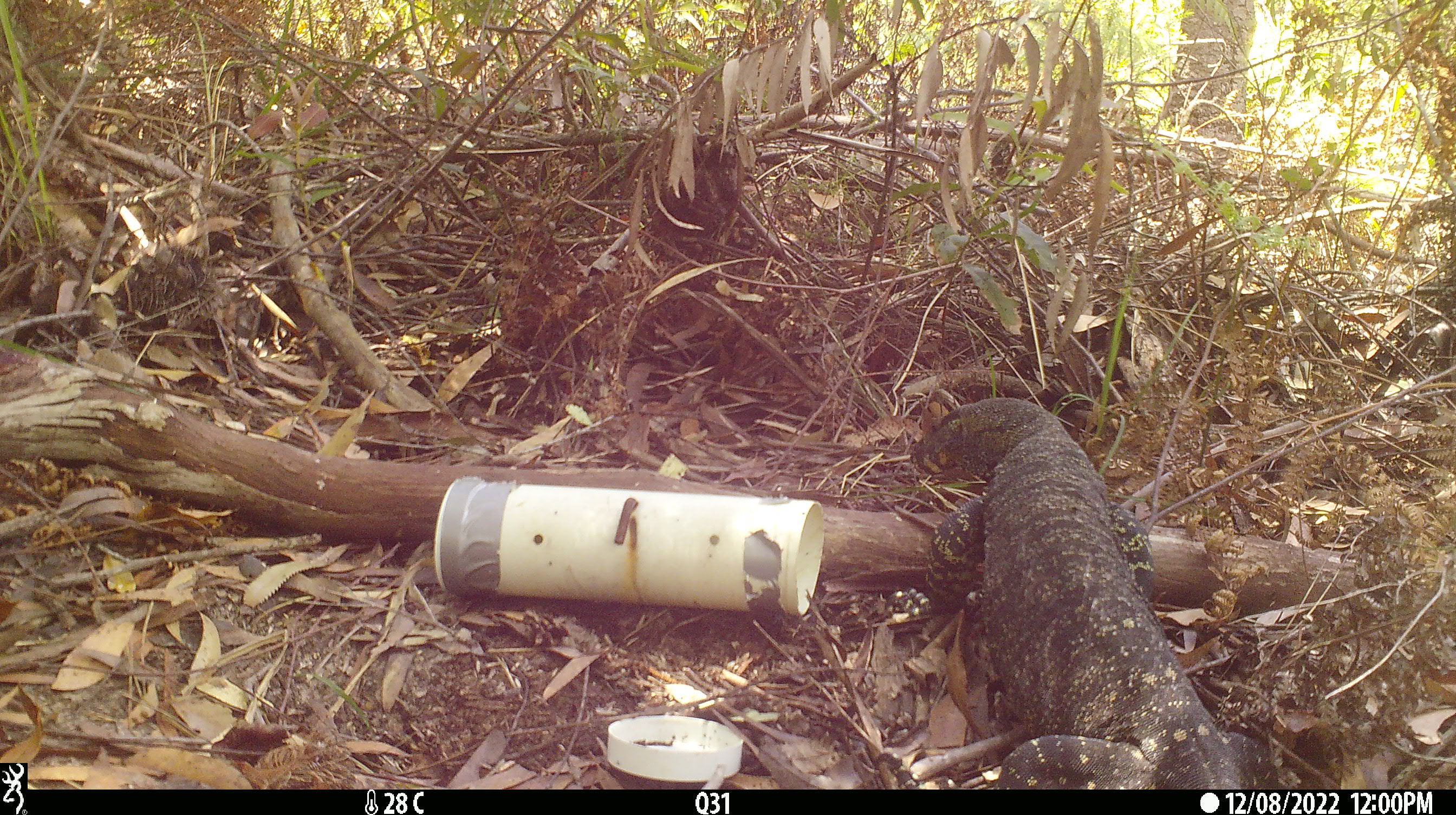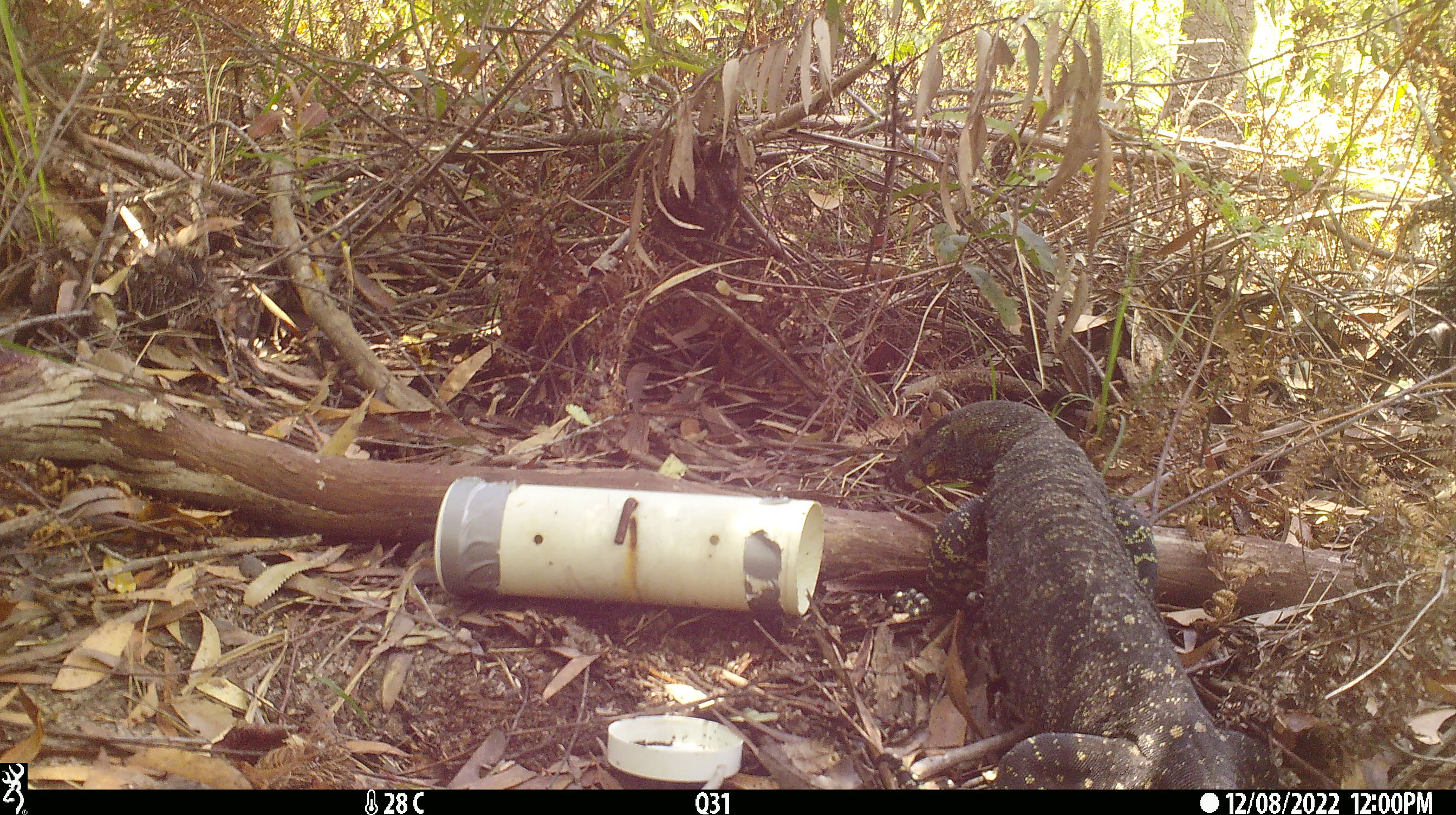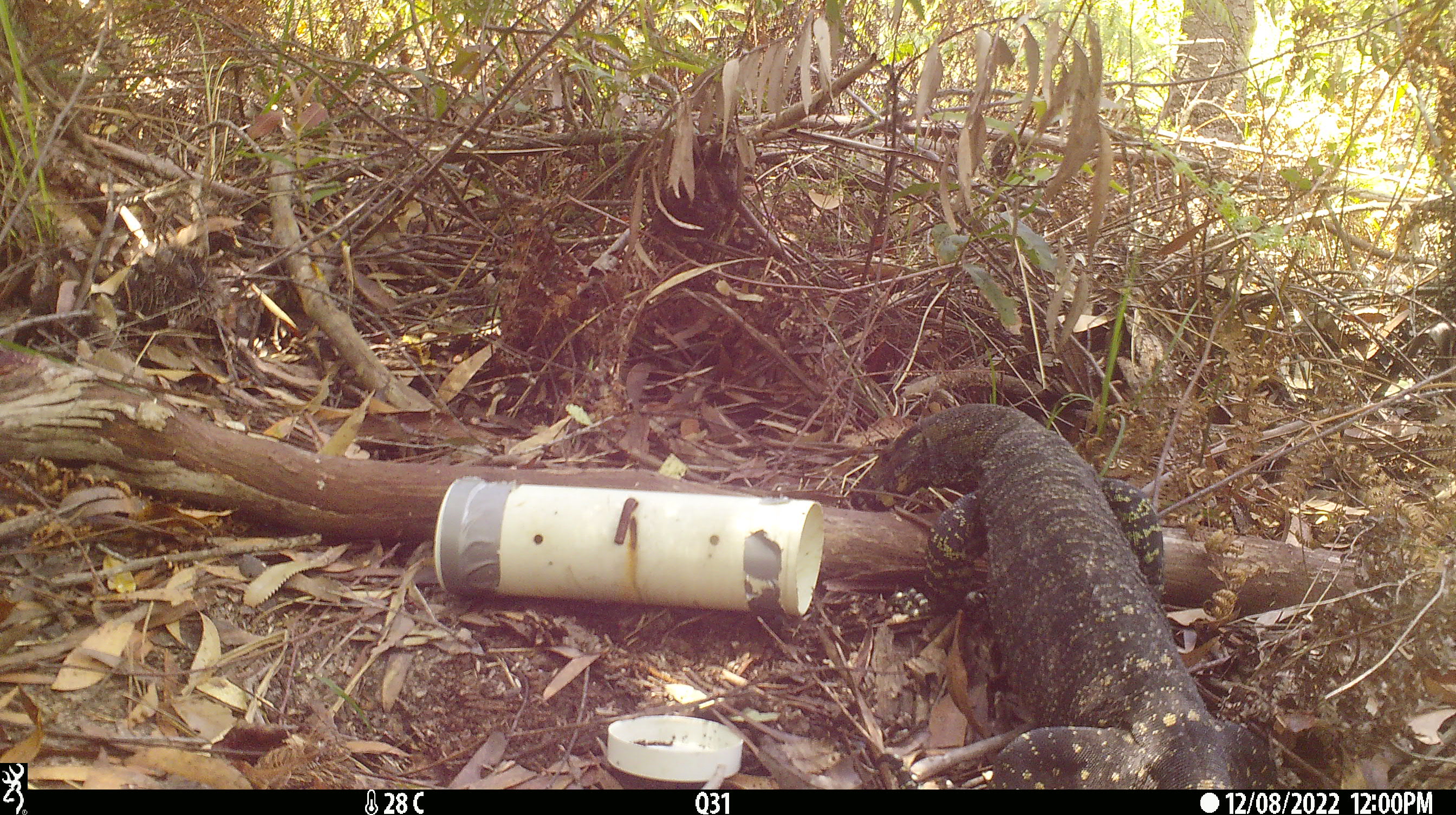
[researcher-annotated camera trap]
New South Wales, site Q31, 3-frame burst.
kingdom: Animalia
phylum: Chordata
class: Reptilia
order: Squamata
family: Varanidae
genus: Varanus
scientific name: Varanus varius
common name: lace monitor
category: goanna